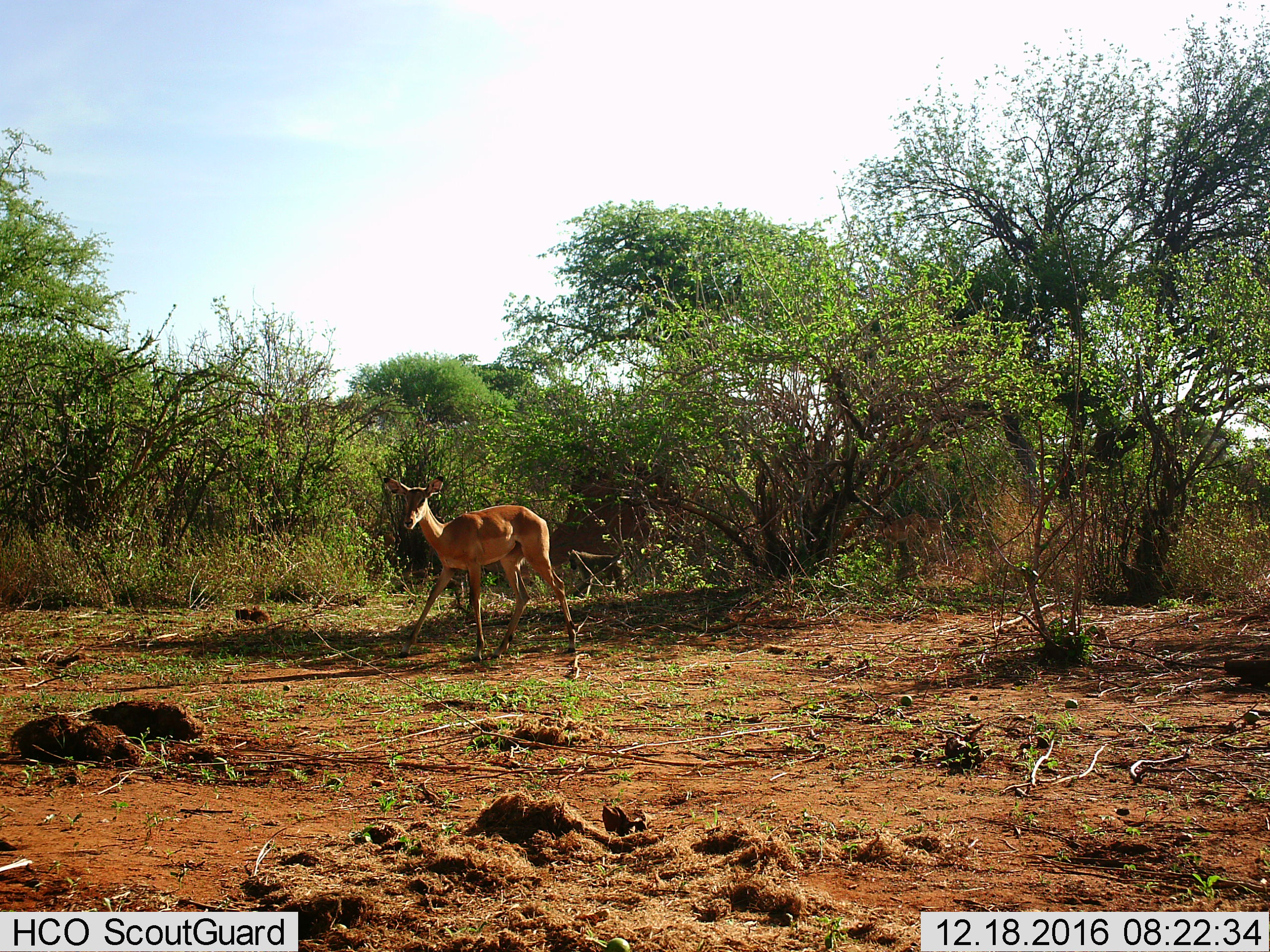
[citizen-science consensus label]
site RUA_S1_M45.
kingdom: Animalia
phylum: Chordata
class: Mammalia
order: Artiodactyla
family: Bovidae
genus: Aepyceros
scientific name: Aepyceros melampus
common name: impala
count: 1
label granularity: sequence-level